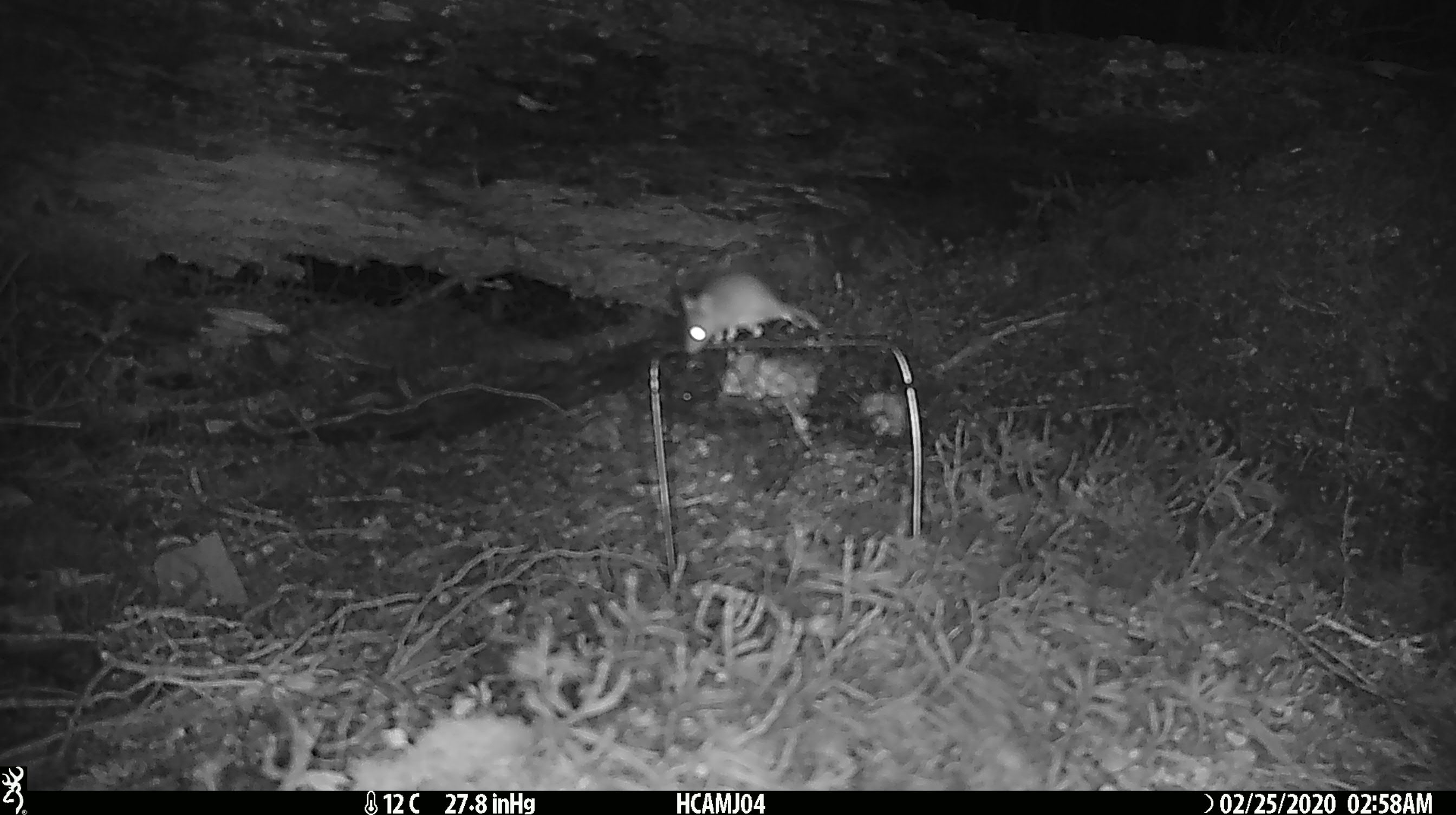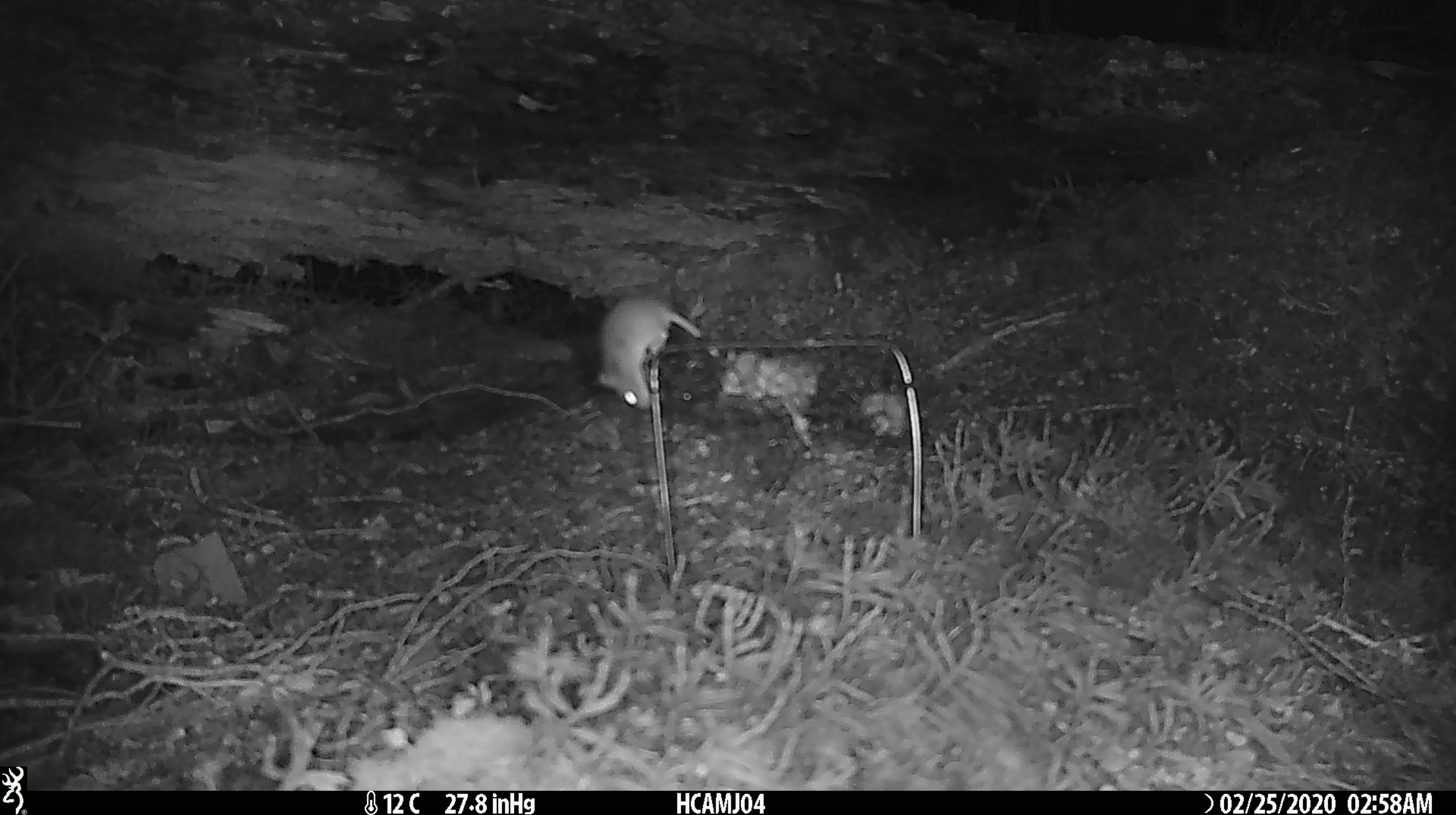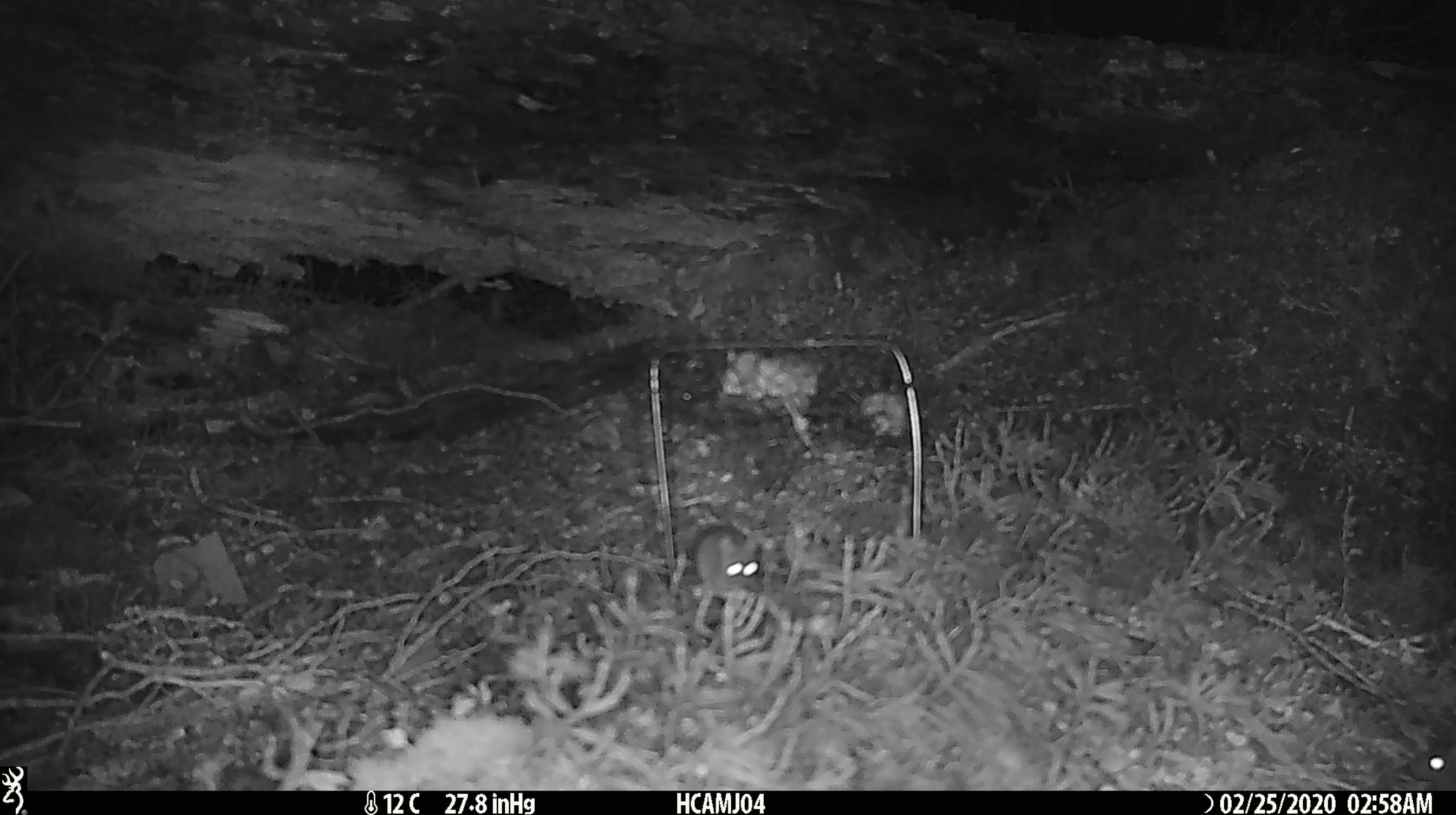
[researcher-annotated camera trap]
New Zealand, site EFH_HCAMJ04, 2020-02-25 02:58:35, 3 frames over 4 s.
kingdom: Animalia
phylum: Chordata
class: Mammalia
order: Rodentia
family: Muridae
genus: Mus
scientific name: Mus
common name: mouse